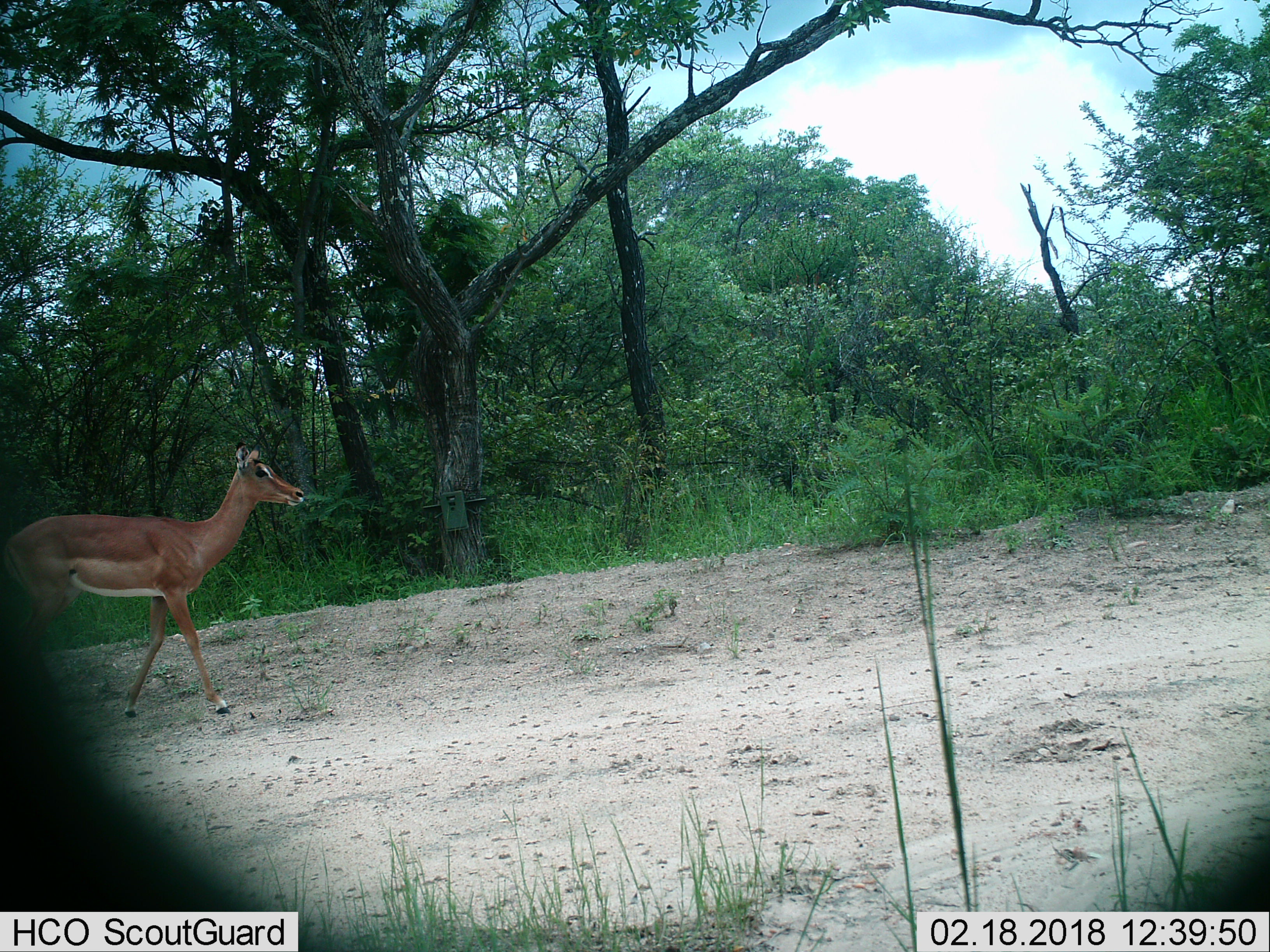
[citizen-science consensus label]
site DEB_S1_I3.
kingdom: Animalia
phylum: Chordata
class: Mammalia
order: Artiodactyla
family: Bovidae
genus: Aepyceros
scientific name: Aepyceros melampus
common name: impala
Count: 1.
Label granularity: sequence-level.